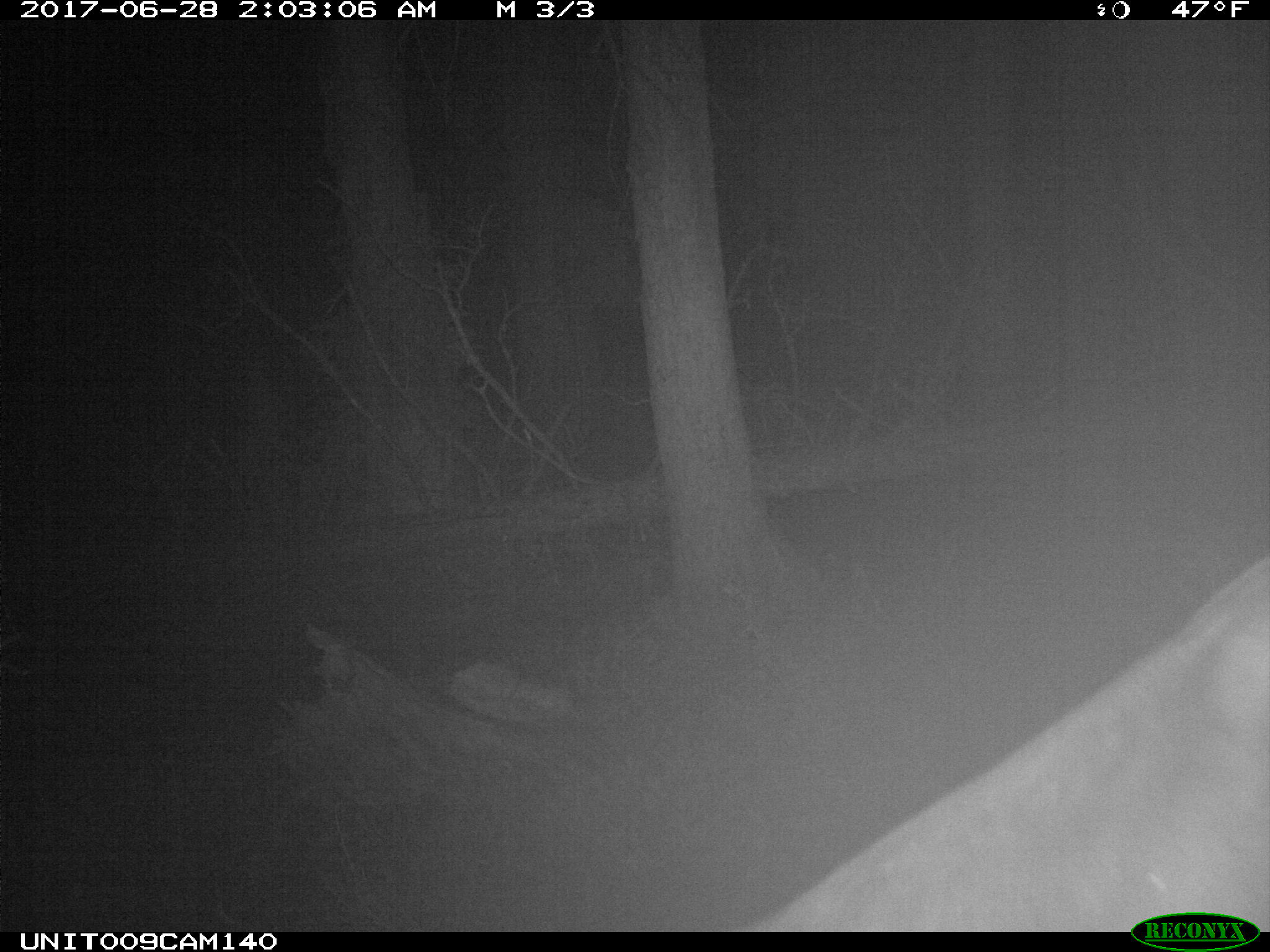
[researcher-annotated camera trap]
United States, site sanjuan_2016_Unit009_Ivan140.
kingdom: Animalia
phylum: Chordata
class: Mammalia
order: Artiodactyla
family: Cervidae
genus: Cervus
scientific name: Cervus elaphus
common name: red deer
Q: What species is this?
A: Cervus elaphus (red deer).